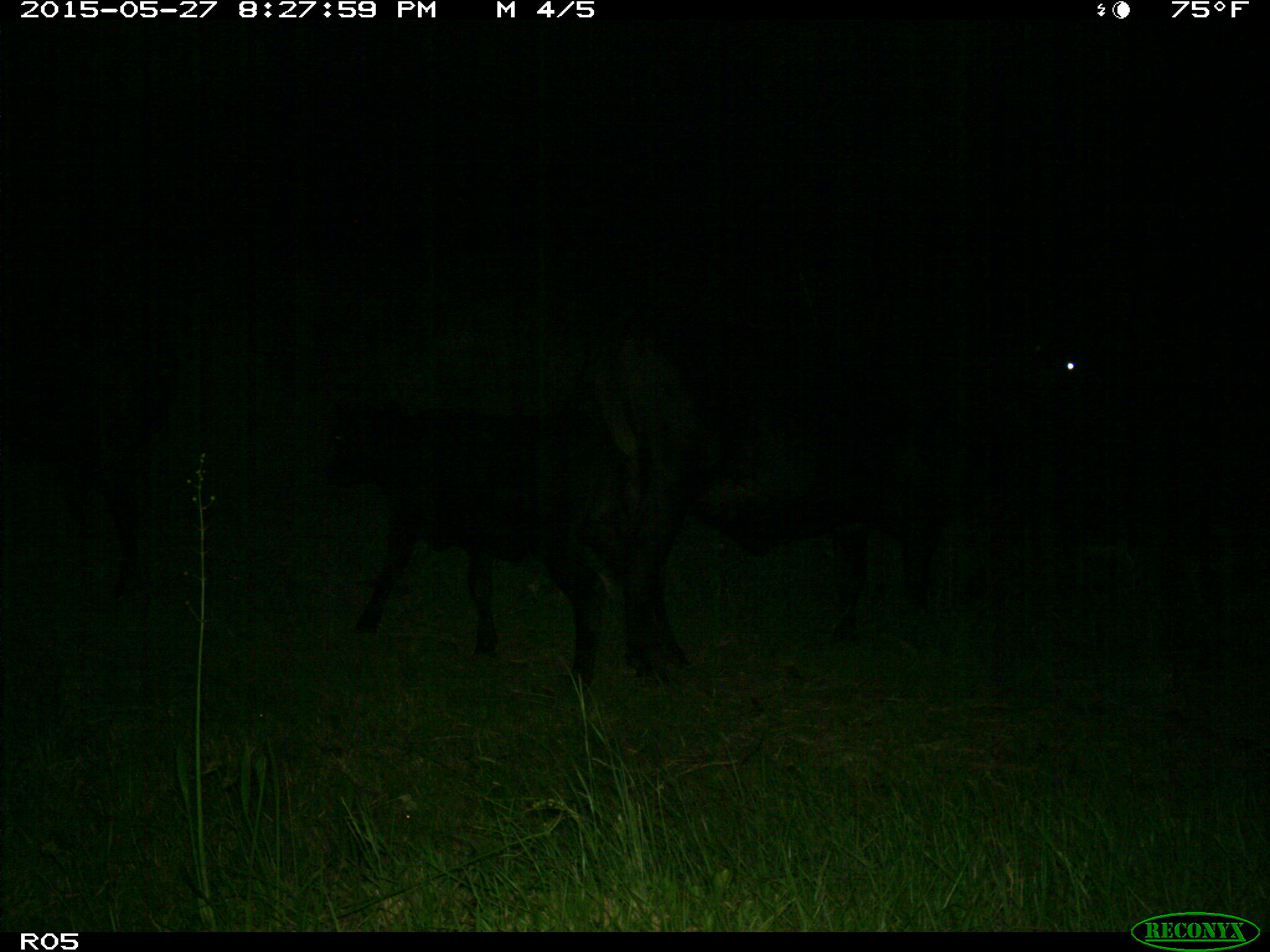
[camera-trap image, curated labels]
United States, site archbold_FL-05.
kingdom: Animalia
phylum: Chordata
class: Mammalia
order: Artiodactyla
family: Bovidae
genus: Bos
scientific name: Bos taurus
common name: domestic cow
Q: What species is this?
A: Bos taurus (domestic cow).